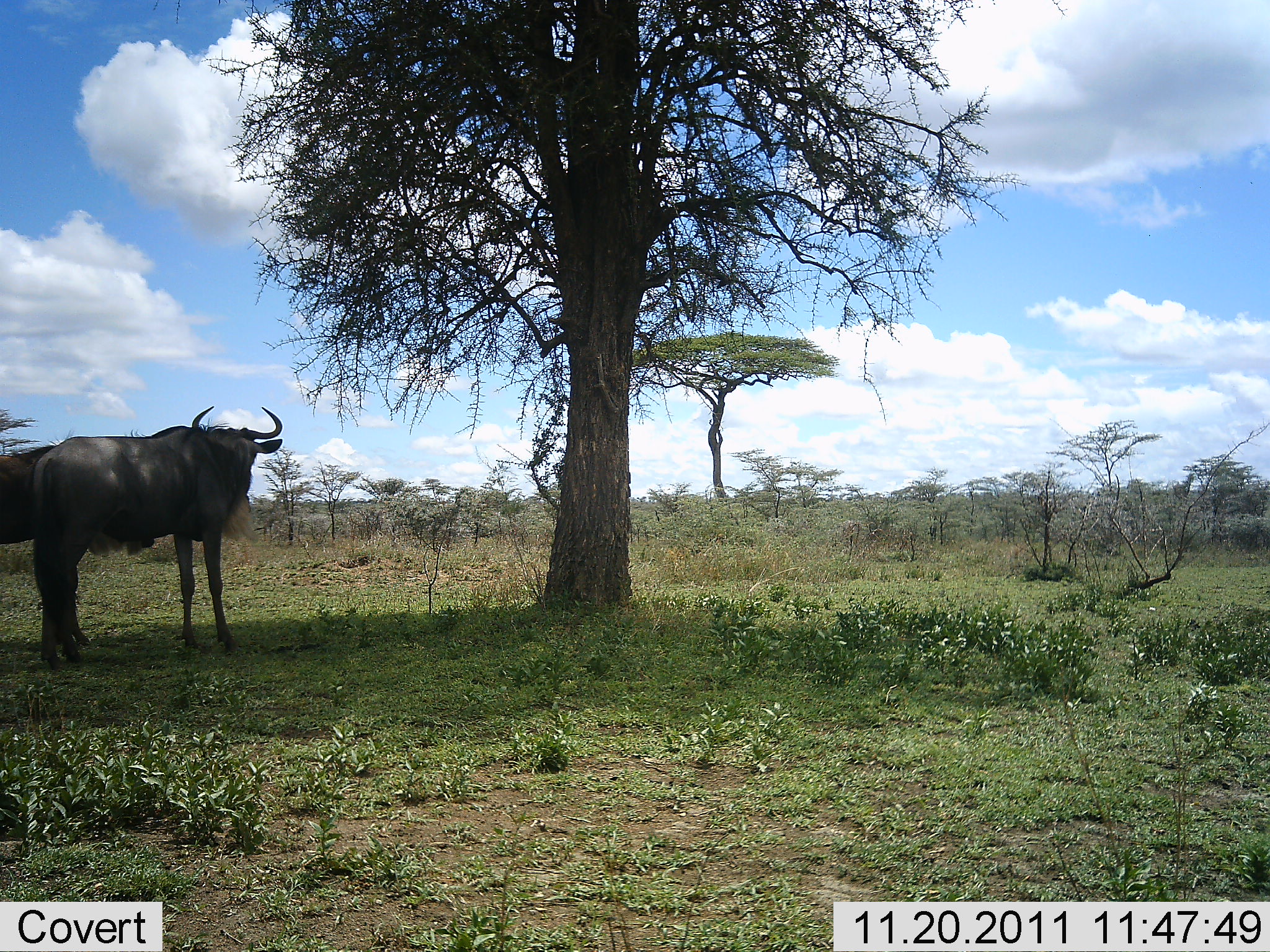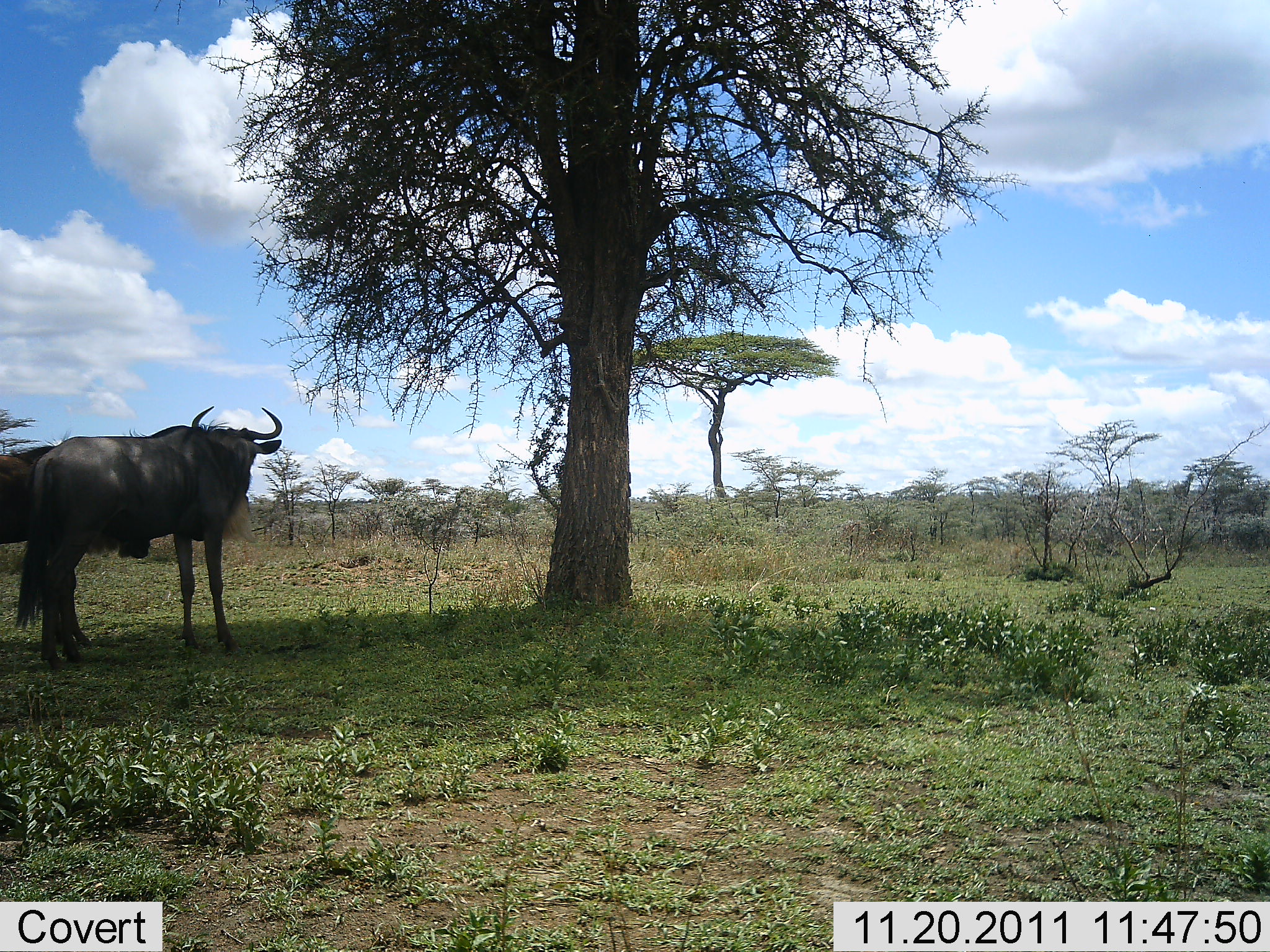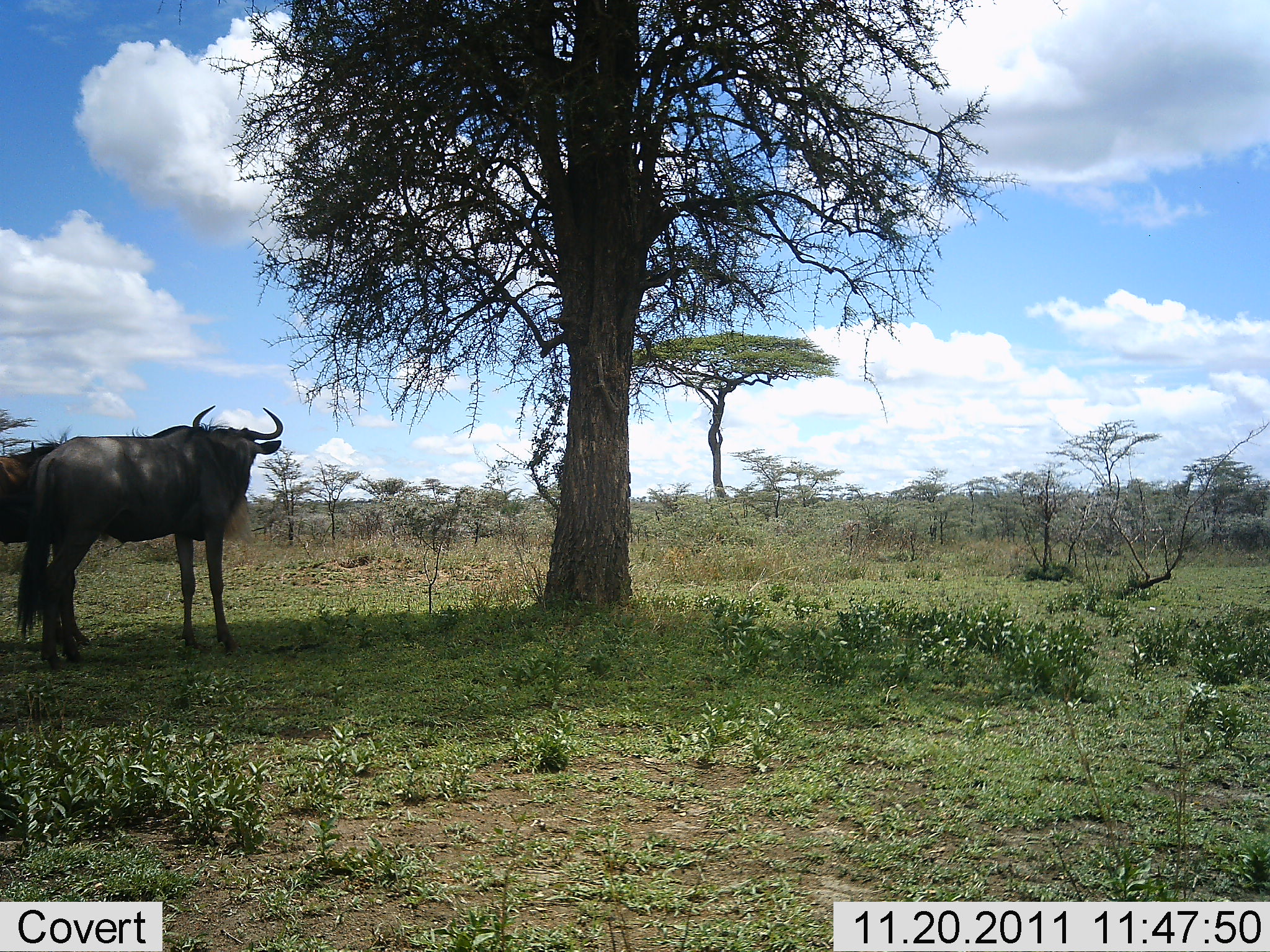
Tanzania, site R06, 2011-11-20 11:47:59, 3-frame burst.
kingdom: Animalia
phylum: Chordata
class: Mammalia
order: Artiodactyla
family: Bovidae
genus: Connochaetes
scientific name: Connochaetes taurinus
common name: blue wildebeest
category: wildebeest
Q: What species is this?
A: Wildebeest (blue wildebeest) (Connochaetes taurinus).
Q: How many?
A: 2.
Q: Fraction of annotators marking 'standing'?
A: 100%.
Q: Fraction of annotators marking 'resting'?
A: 0%.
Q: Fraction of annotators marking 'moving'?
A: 0%.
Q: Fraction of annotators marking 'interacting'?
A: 0%.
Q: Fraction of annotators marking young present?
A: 0%.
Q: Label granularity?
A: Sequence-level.